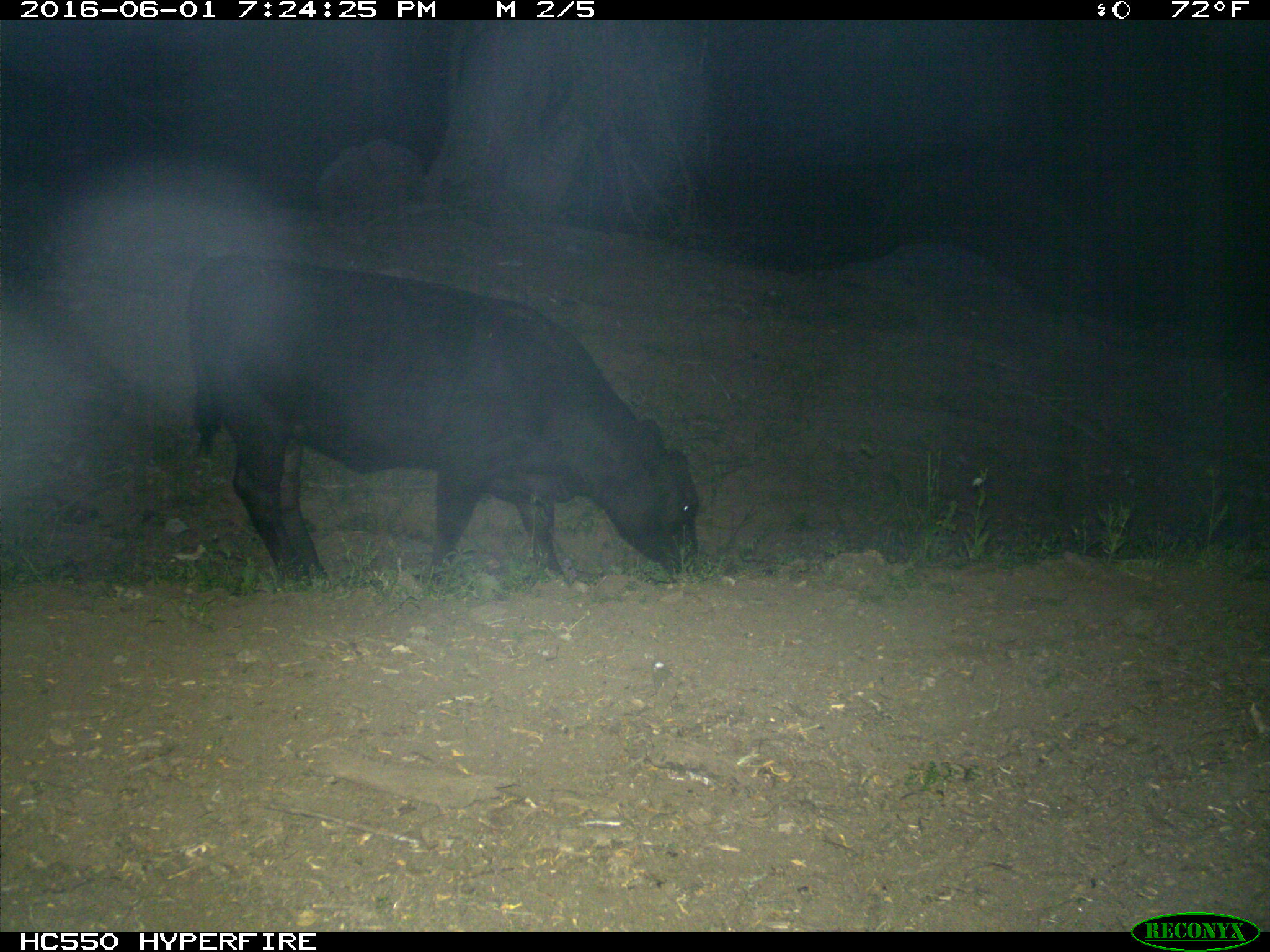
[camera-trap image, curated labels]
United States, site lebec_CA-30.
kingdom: Animalia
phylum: Chordata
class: Mammalia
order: Artiodactyla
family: Bovidae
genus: Bos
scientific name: Bos taurus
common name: domestic cow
Bos taurus (domestic cow).